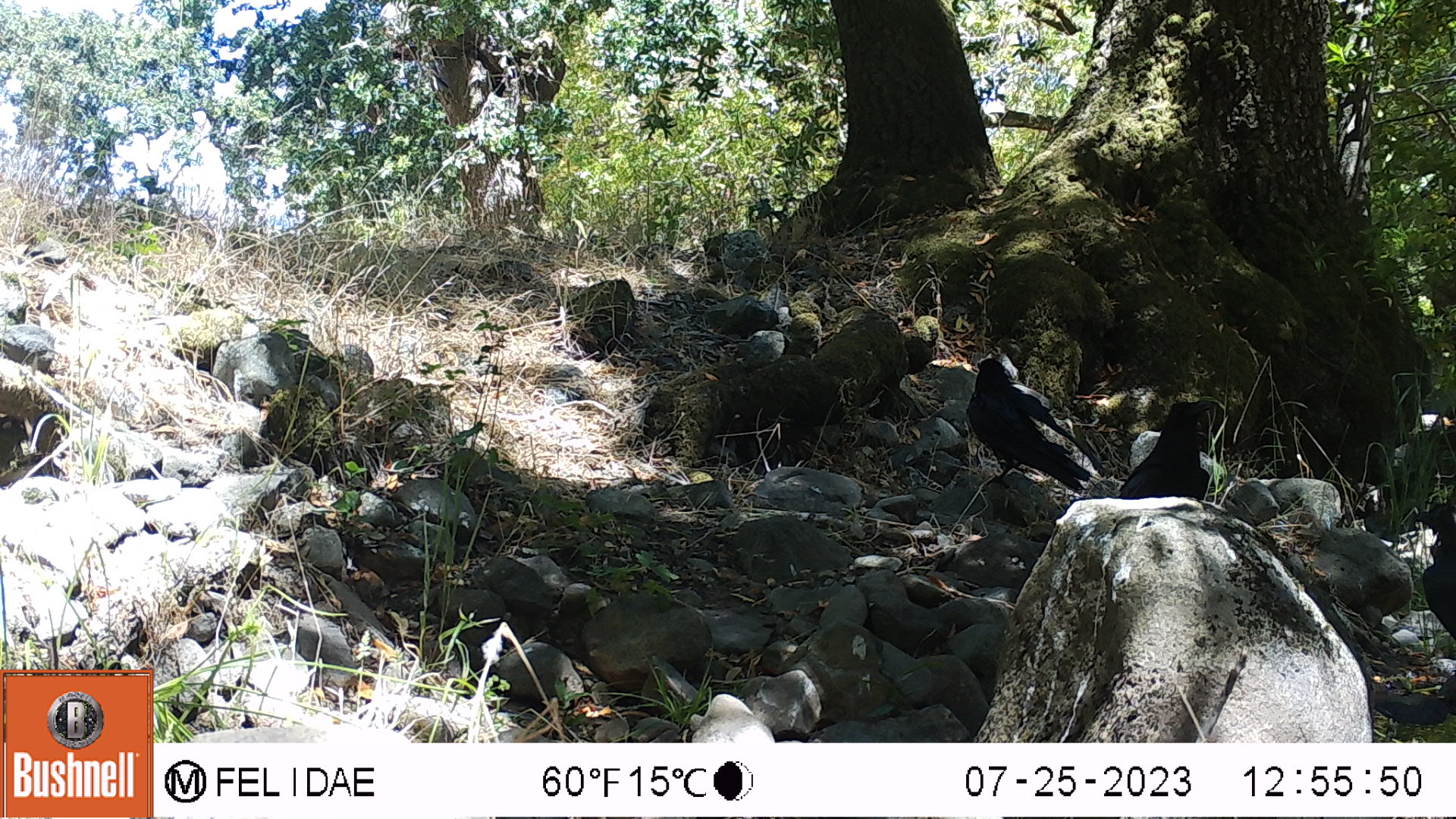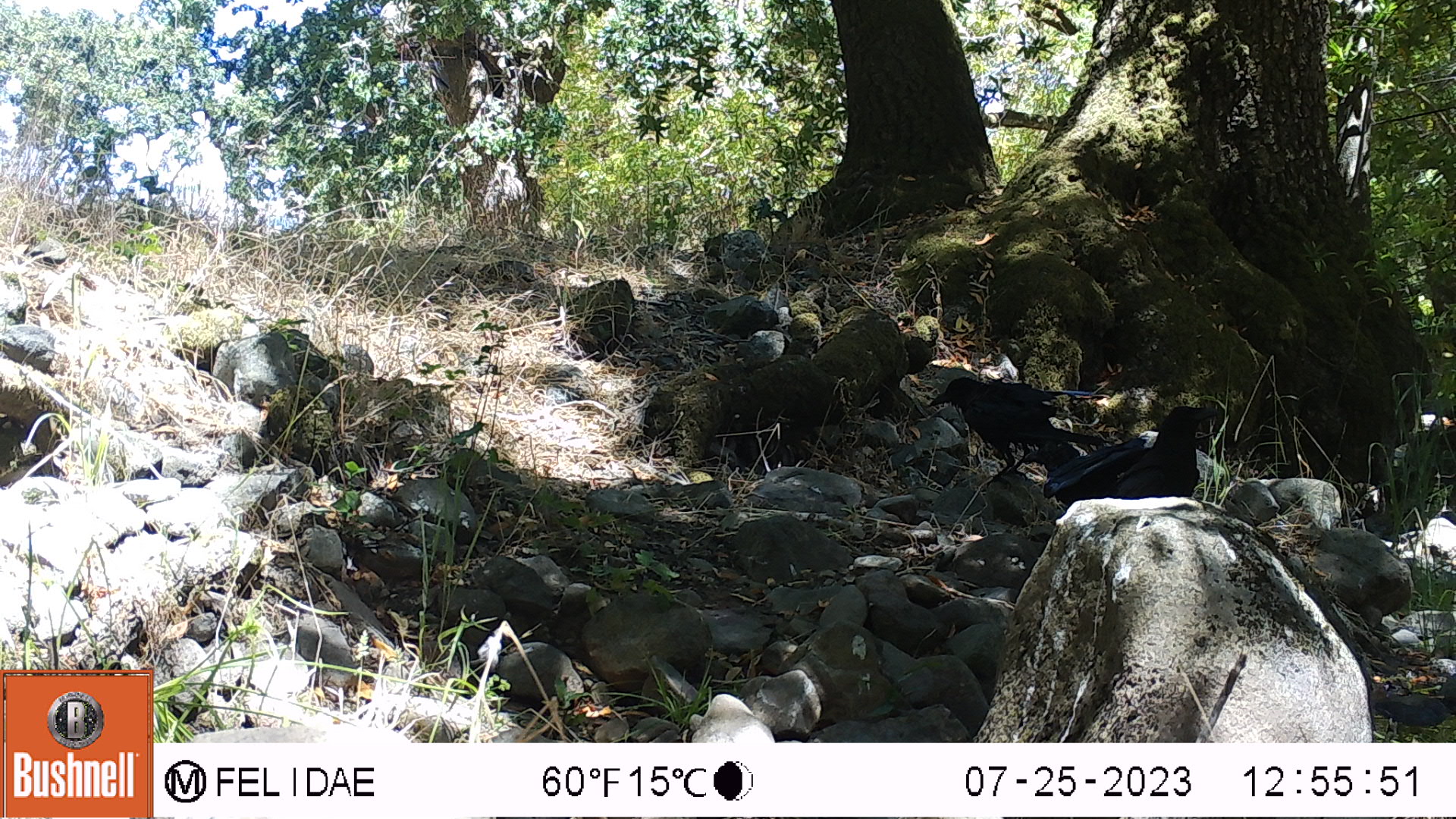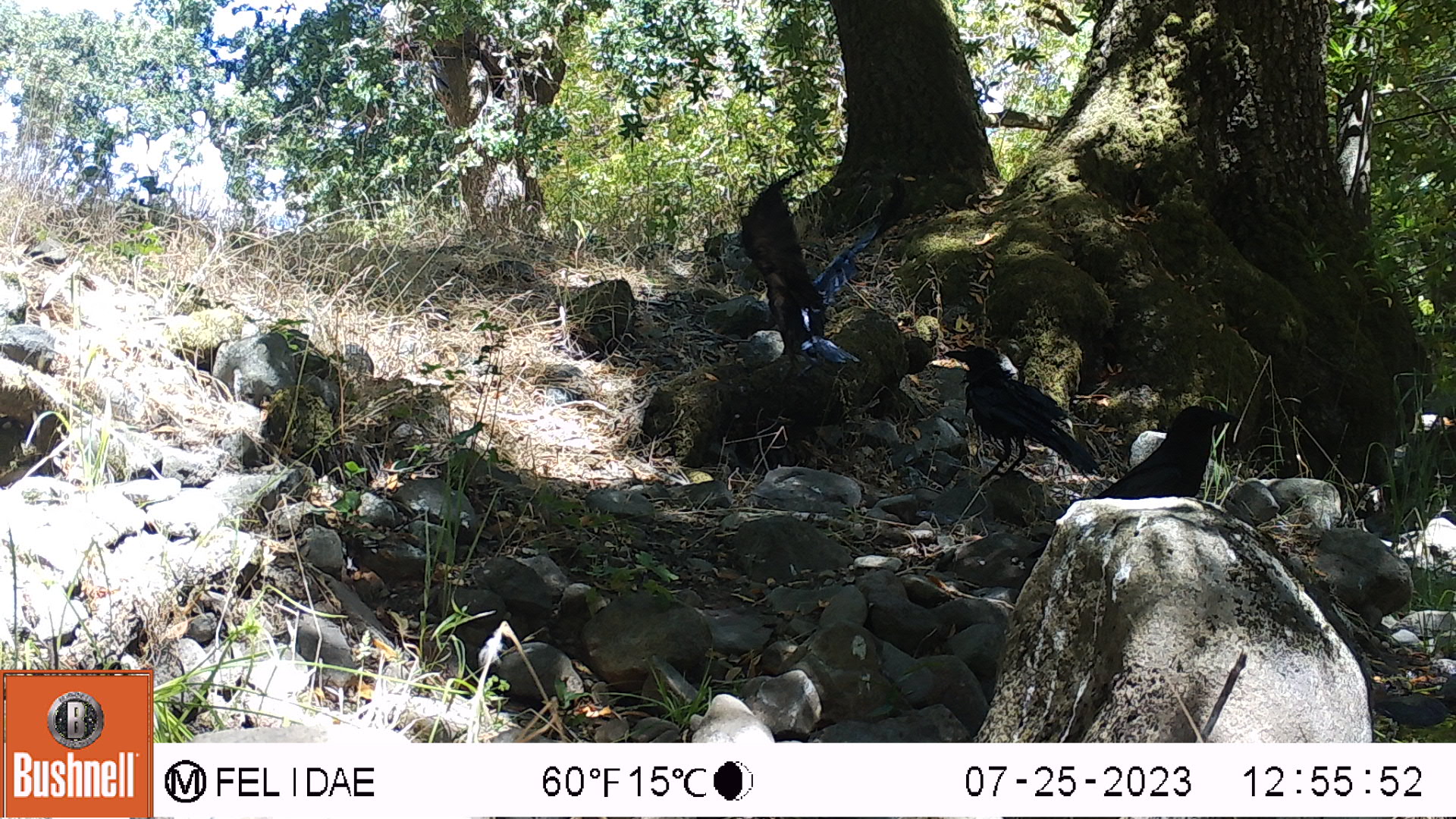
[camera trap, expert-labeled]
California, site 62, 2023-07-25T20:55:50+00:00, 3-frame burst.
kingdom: Animalia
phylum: Chordata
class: Aves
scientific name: Aves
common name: bird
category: unknown bird